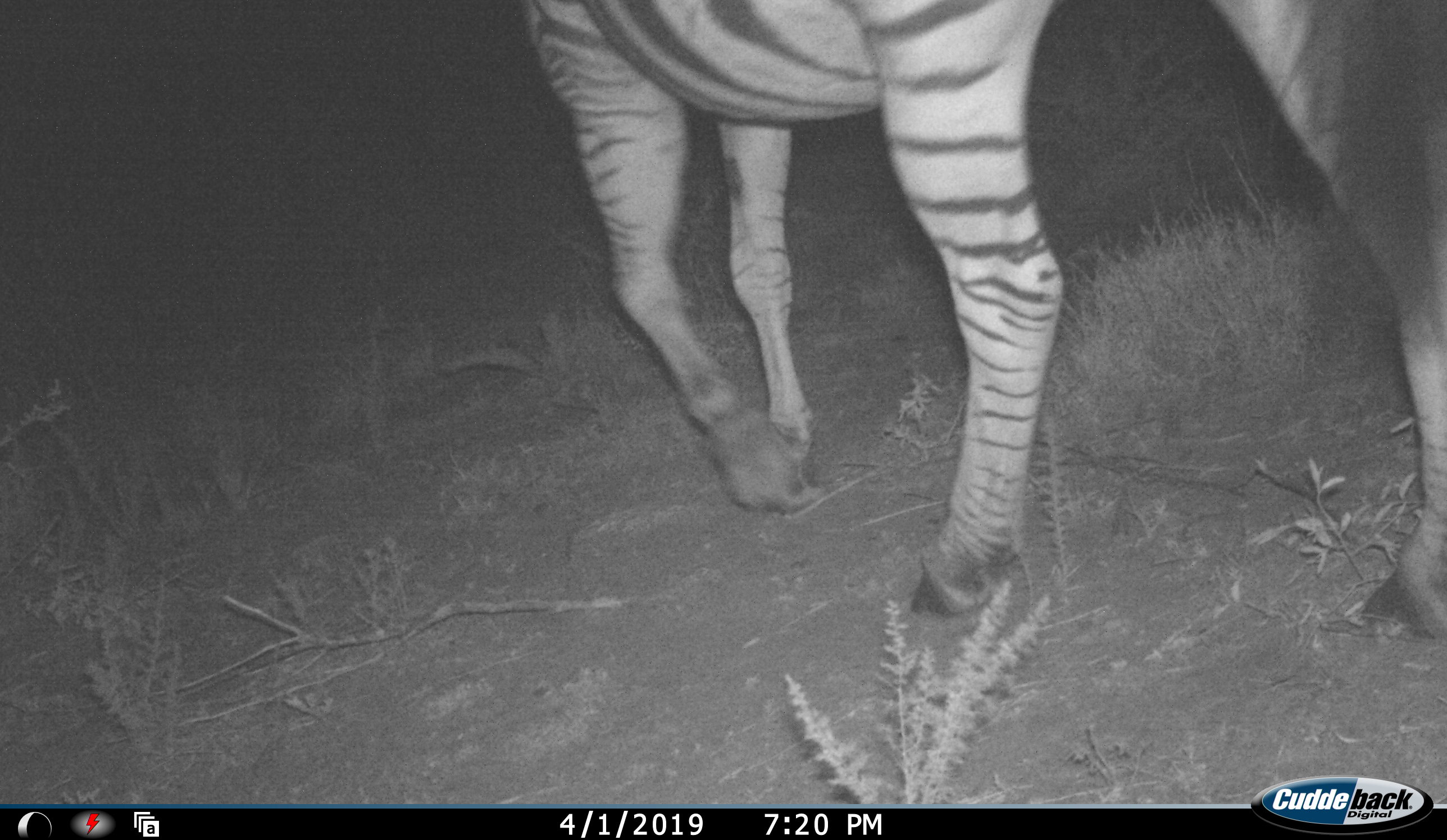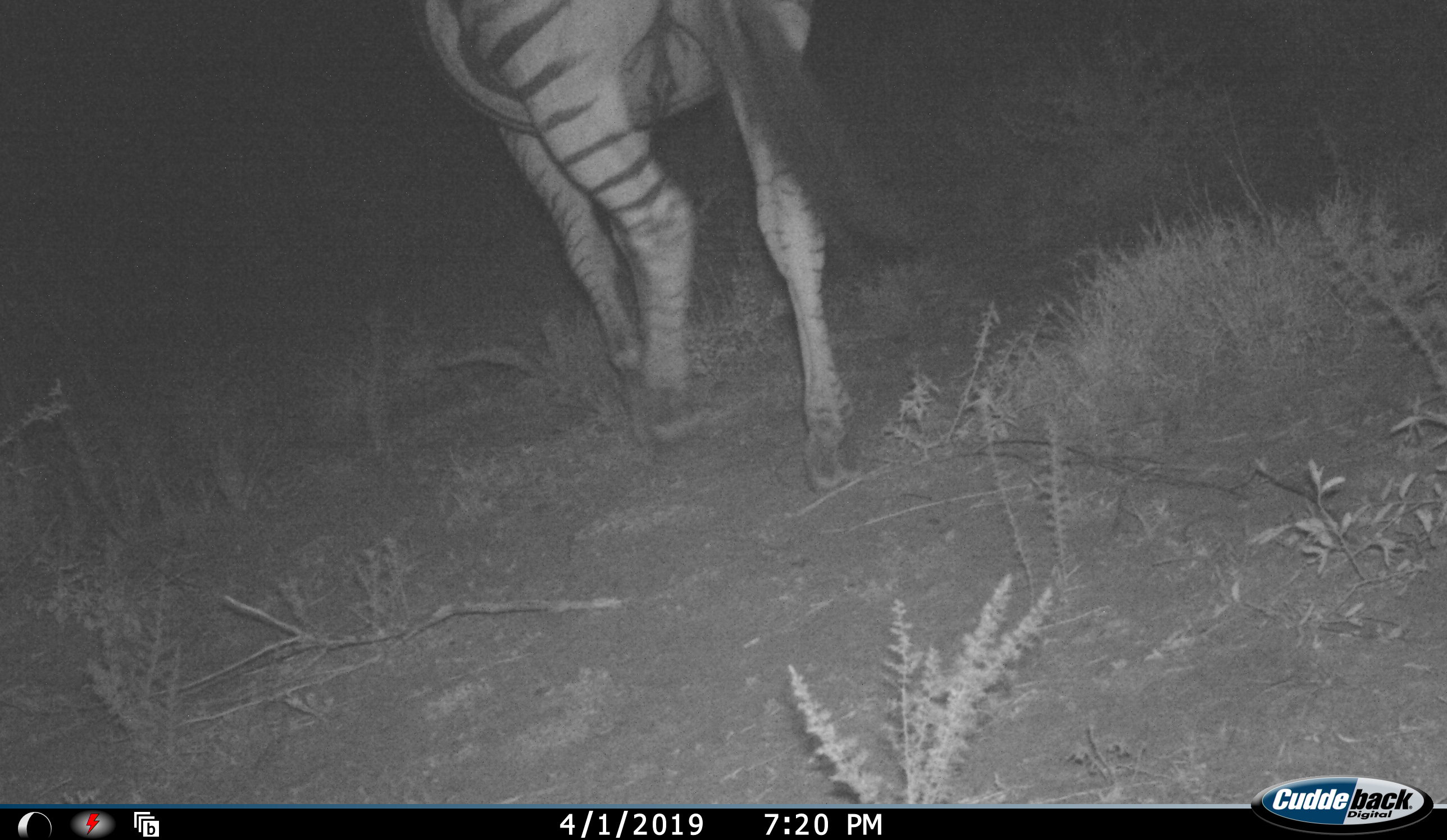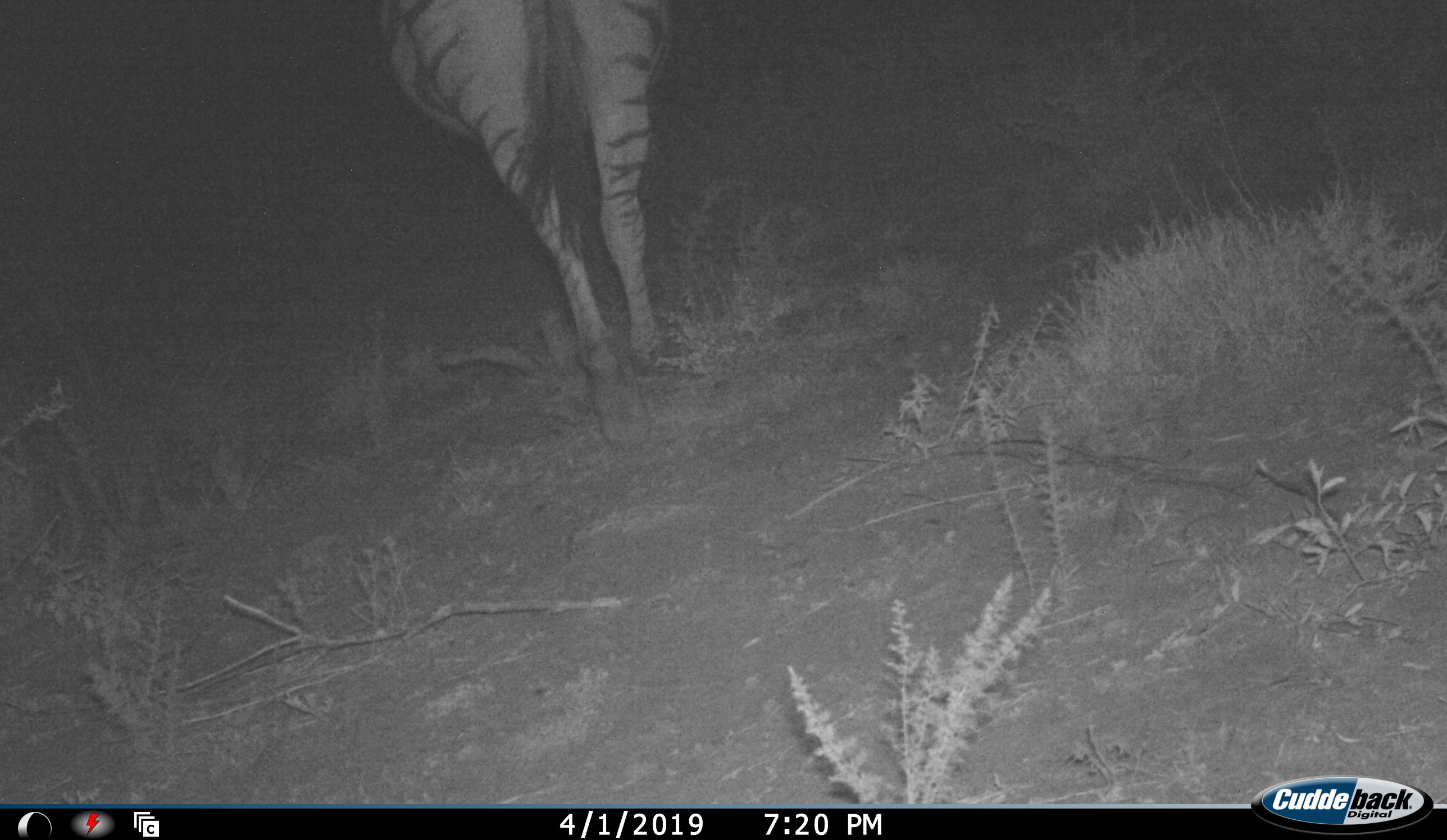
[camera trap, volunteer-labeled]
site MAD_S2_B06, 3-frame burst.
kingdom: Animalia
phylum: Chordata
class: Mammalia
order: Perissodactyla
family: Equidae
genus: Equus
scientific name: Equus quagga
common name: plains zebra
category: zebraplains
Zebraplains (plains zebra) (Equus quagga), count 1. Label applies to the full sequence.